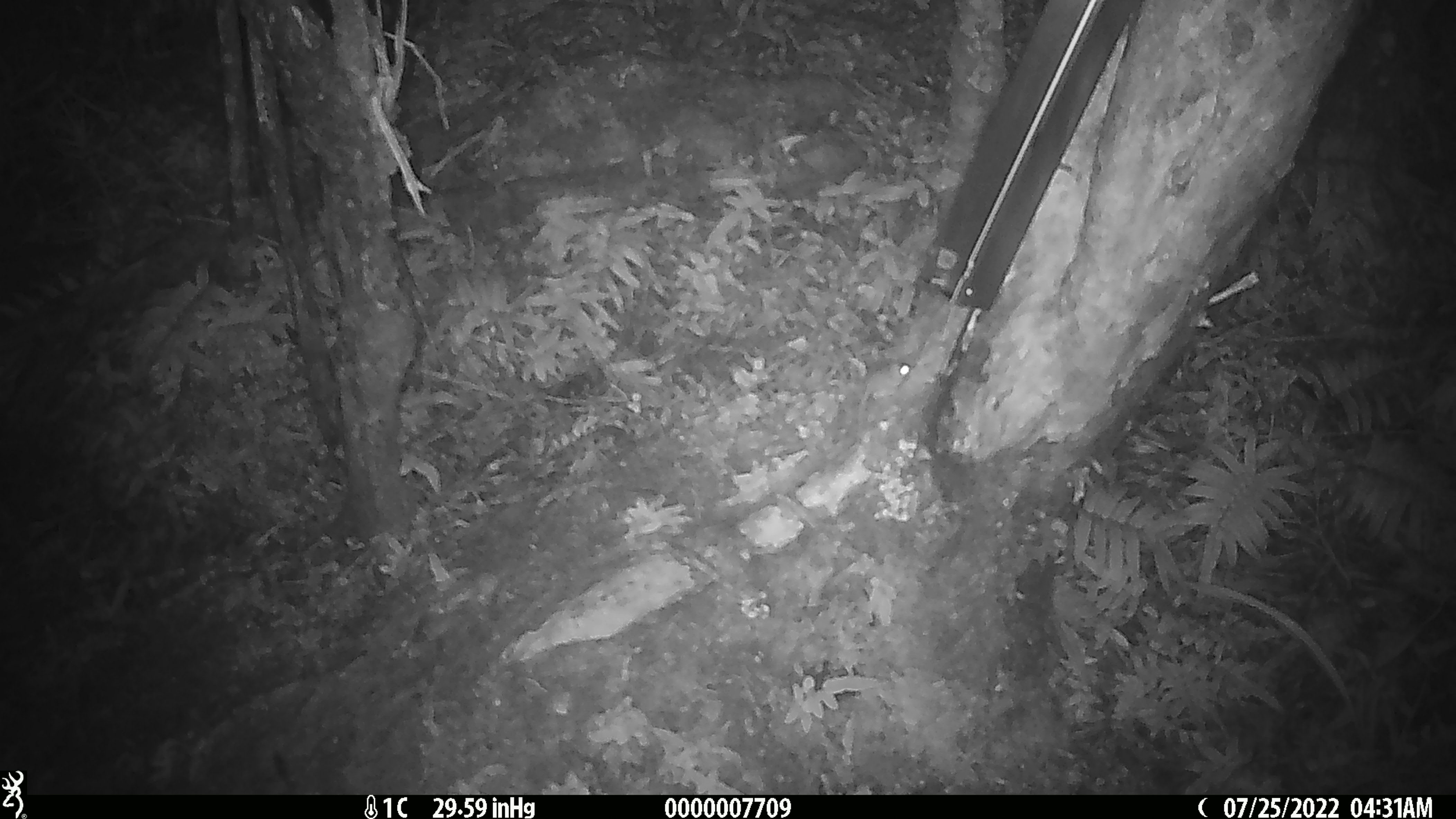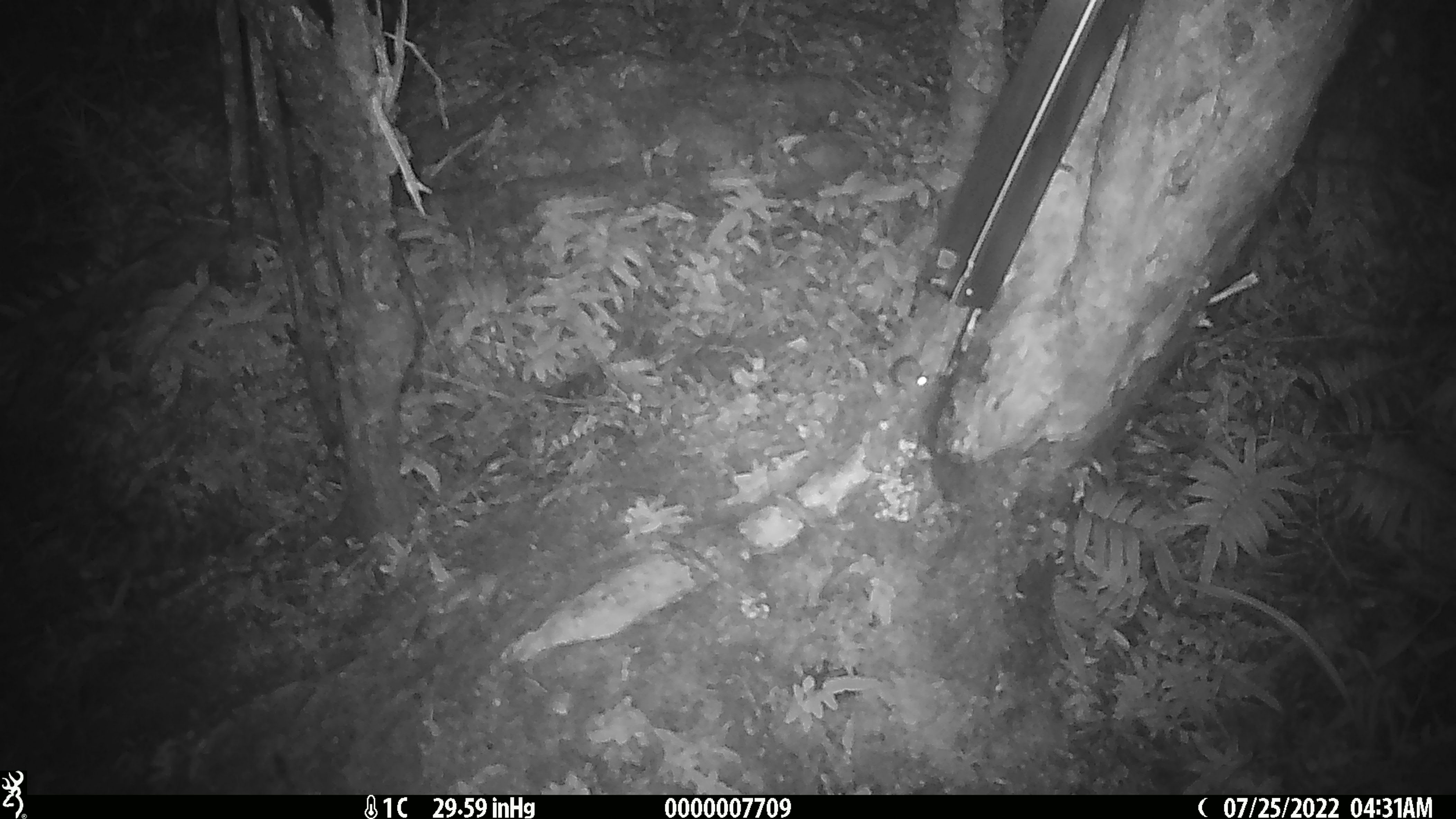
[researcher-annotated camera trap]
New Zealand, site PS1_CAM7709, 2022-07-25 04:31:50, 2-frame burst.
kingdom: Animalia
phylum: Chordata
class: Mammalia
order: Rodentia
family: Muridae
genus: Mus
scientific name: Mus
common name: mouse